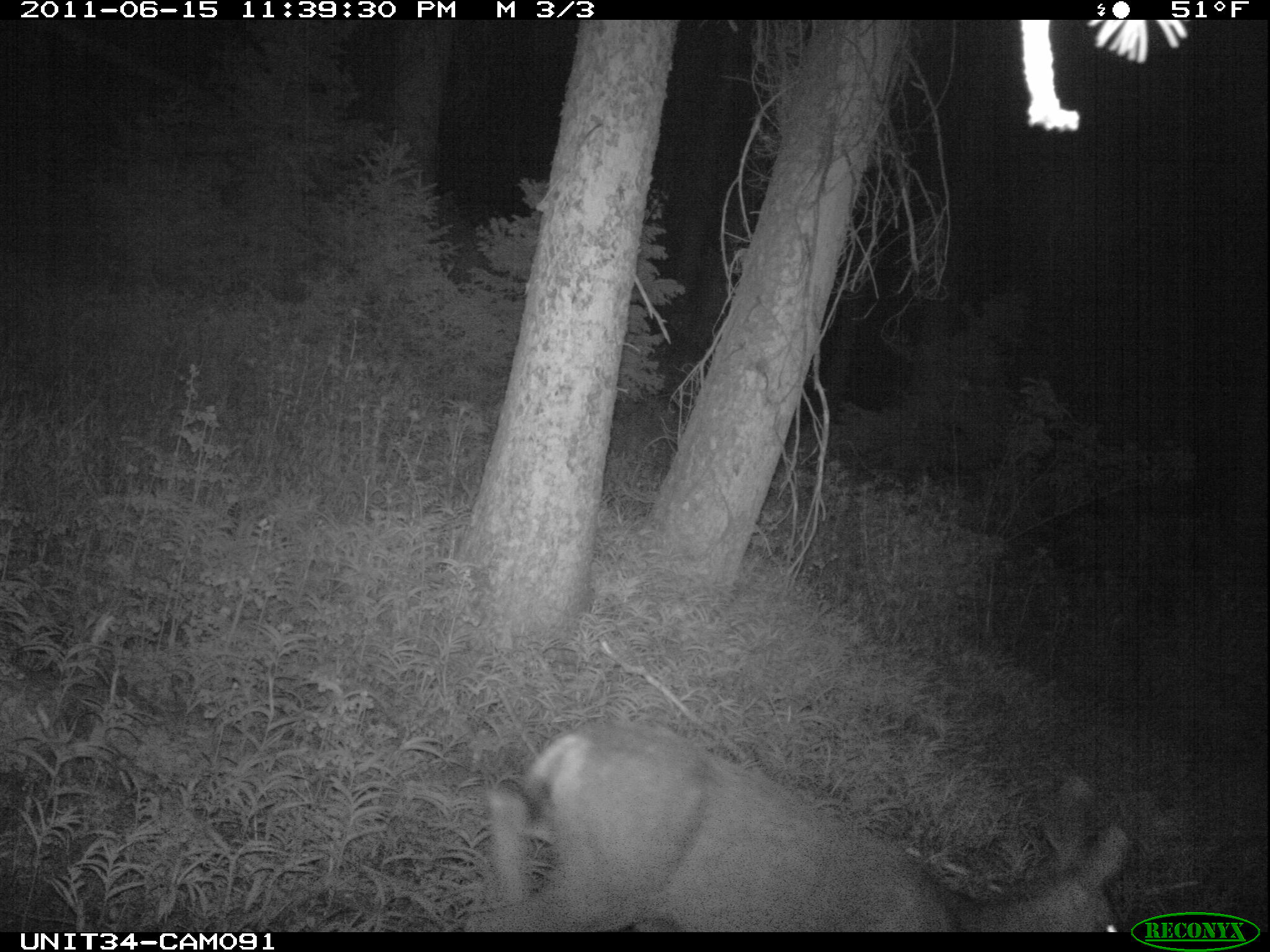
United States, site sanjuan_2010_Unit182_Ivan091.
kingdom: Animalia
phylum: Chordata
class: Mammalia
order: Artiodactyla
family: Cervidae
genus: Odocoileus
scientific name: Odocoileus hemionus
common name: mule deer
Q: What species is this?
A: Odocoileus hemionus (mule deer).